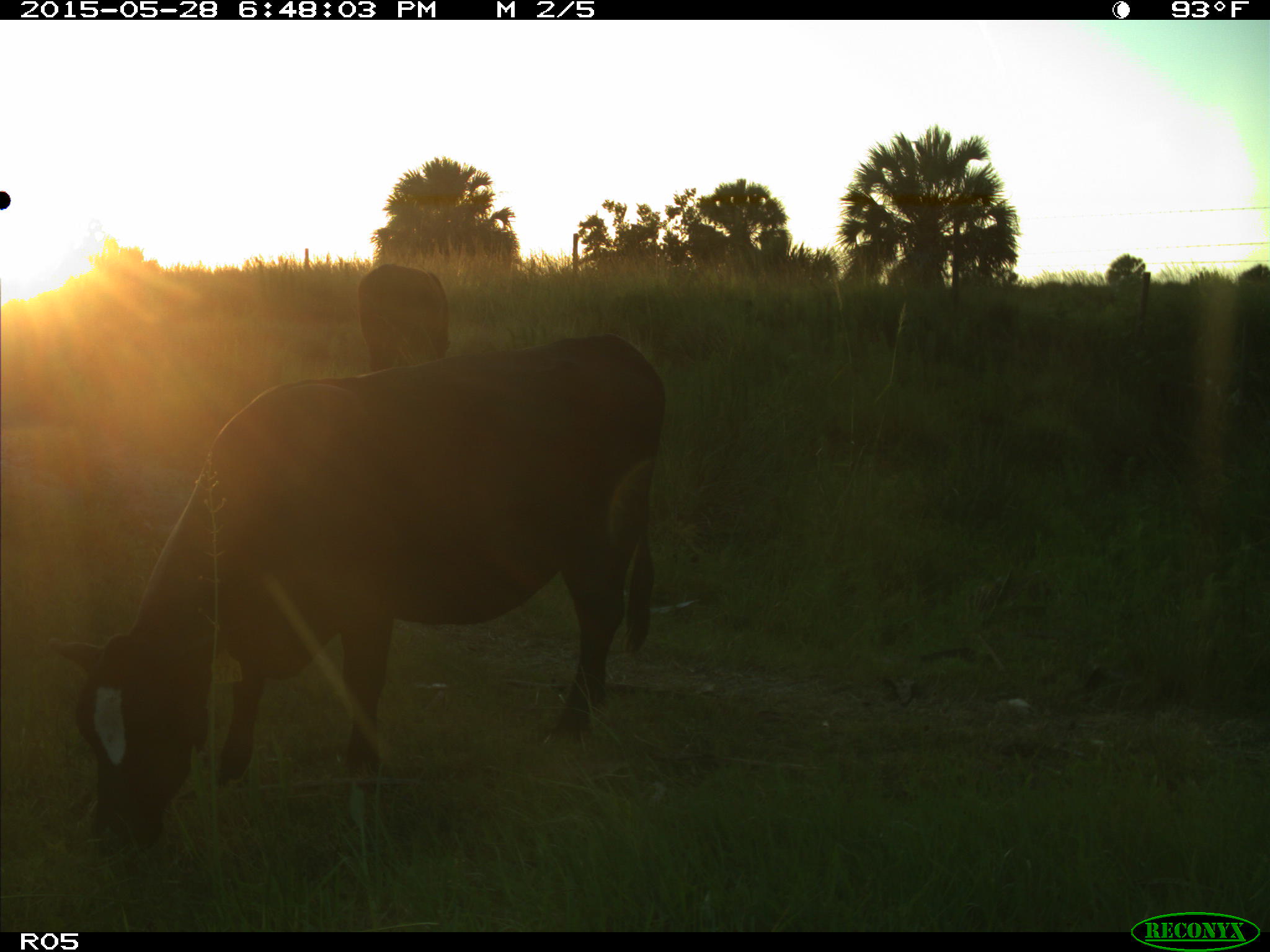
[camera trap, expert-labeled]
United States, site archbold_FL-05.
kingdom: Animalia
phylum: Chordata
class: Mammalia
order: Artiodactyla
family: Bovidae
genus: Bos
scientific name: Bos taurus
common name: domestic cow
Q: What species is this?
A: Bos taurus (domestic cow).